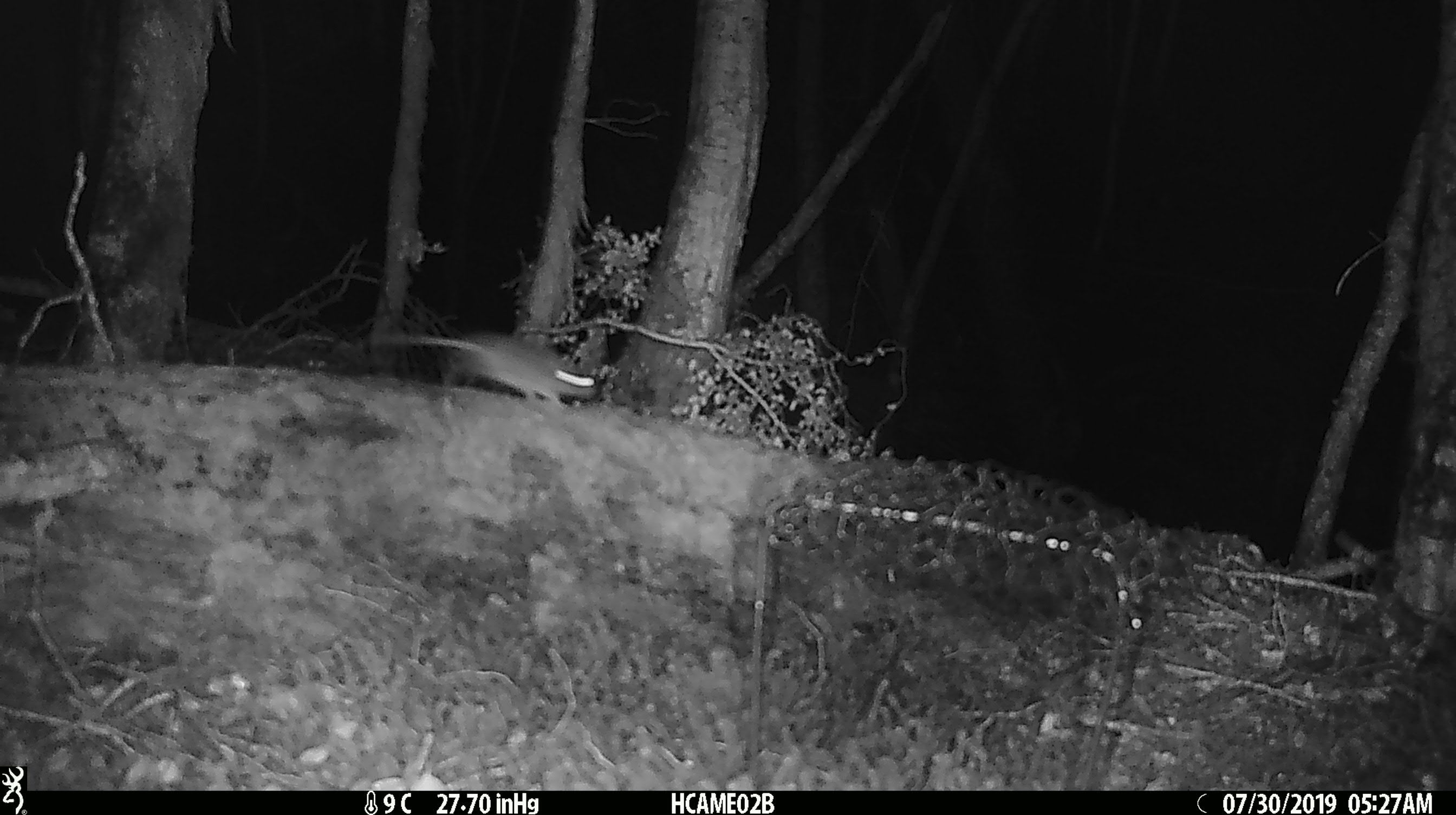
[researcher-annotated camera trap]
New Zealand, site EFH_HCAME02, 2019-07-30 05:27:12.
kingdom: Animalia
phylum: Chordata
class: Mammalia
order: Rodentia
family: Muridae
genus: Mus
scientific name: Mus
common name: mouse